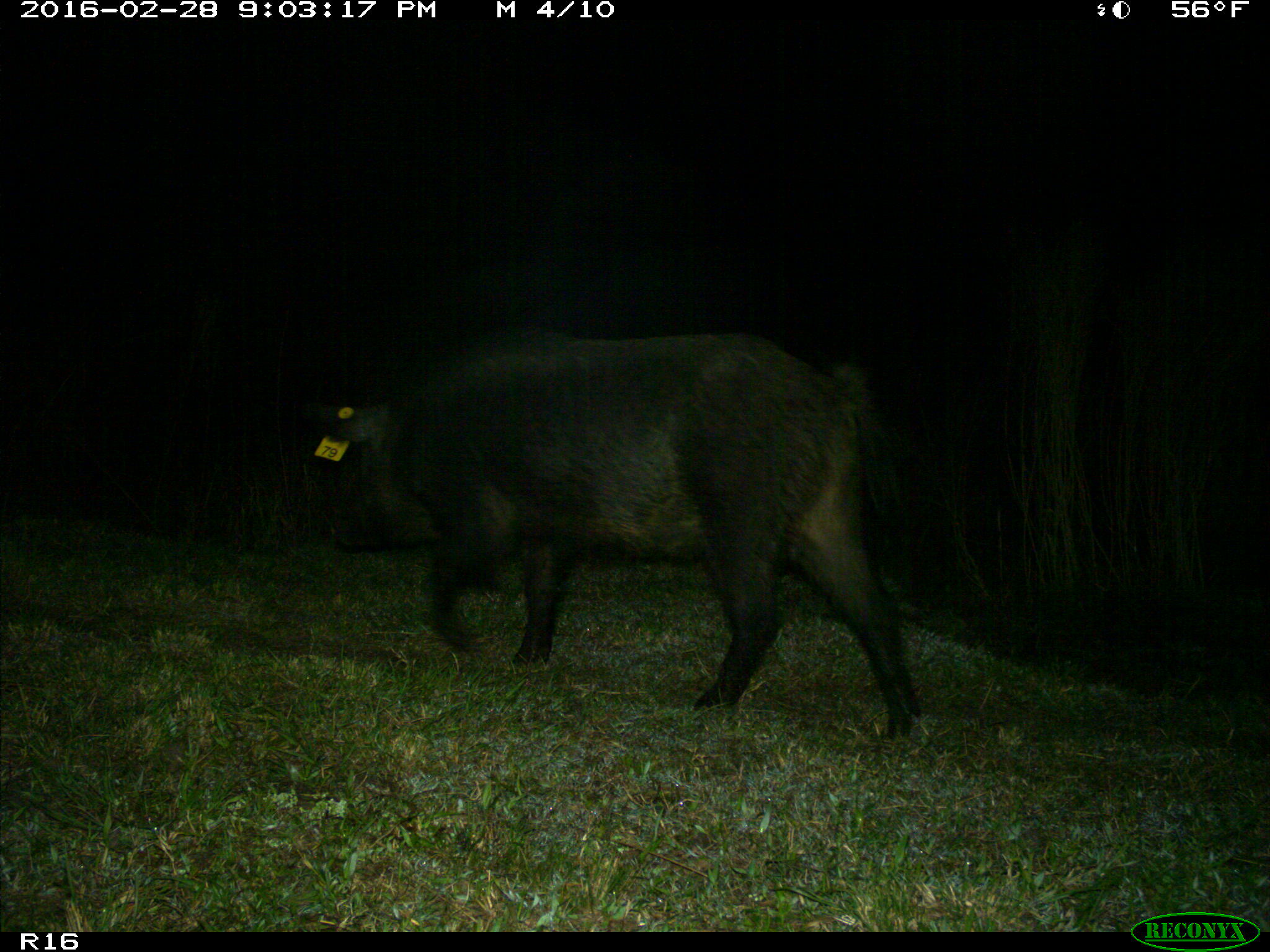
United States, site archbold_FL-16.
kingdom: Animalia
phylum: Chordata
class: Mammalia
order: Artiodactyla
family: Suidae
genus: Sus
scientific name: Sus scrofa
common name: wild boar